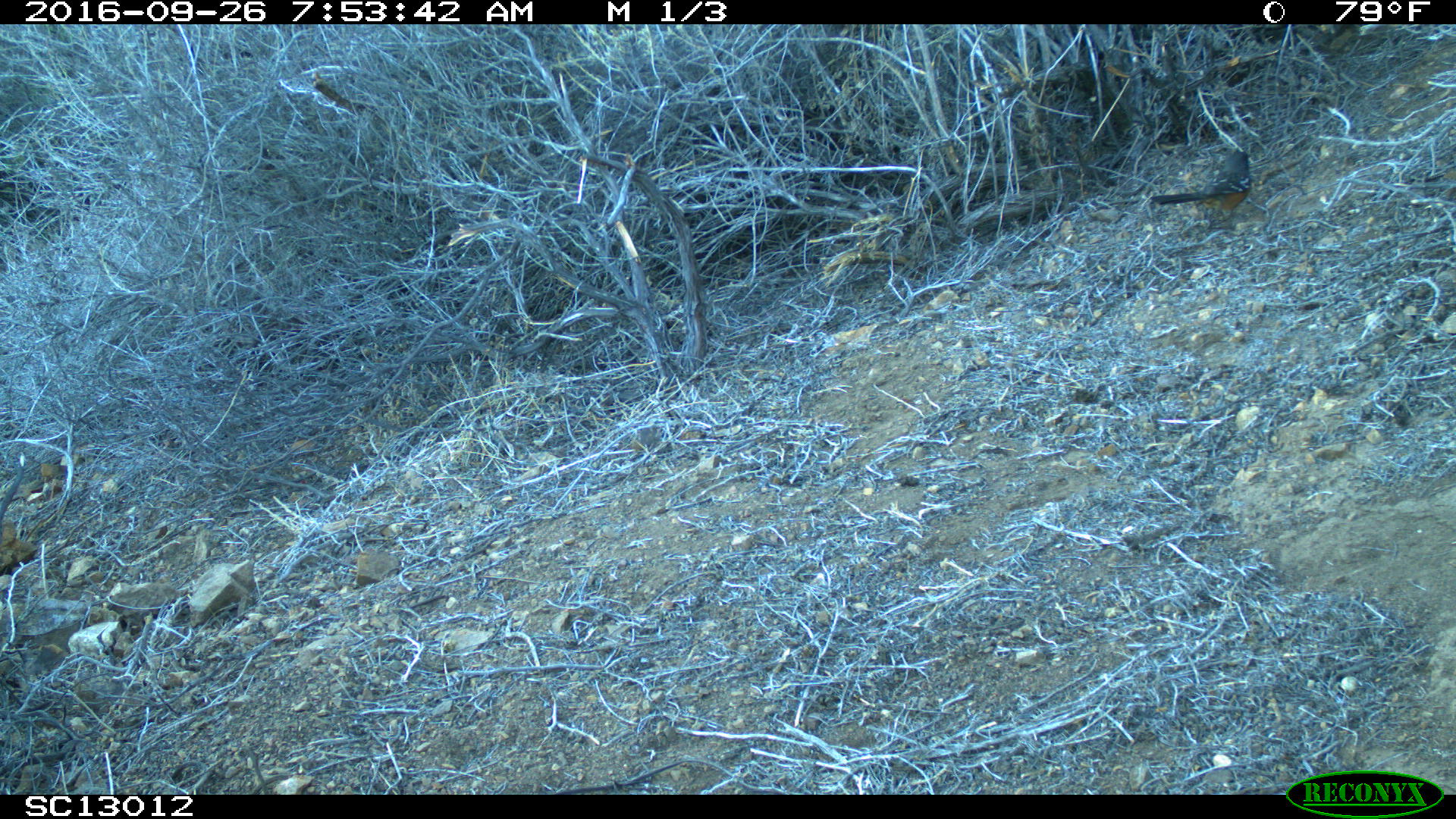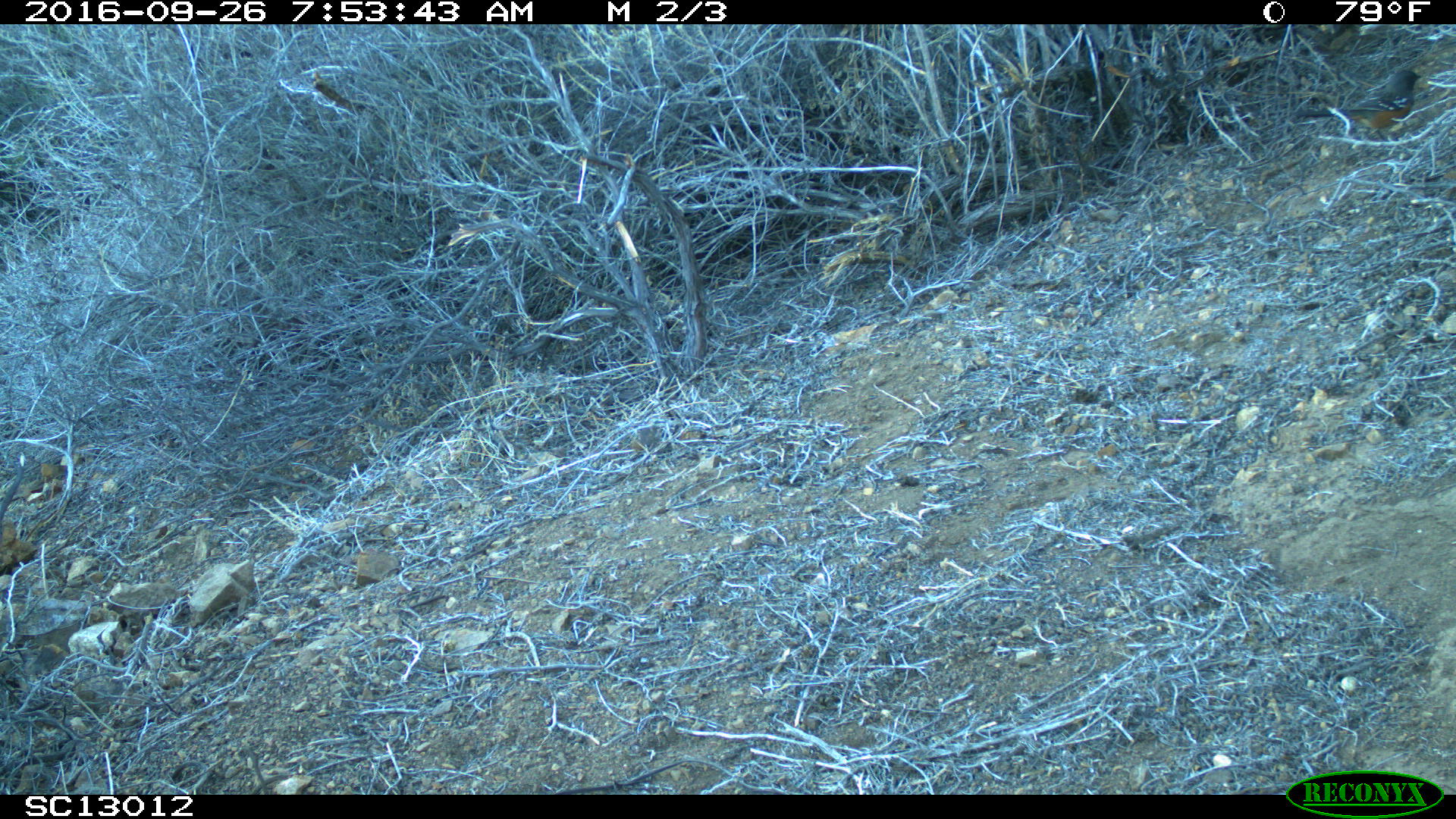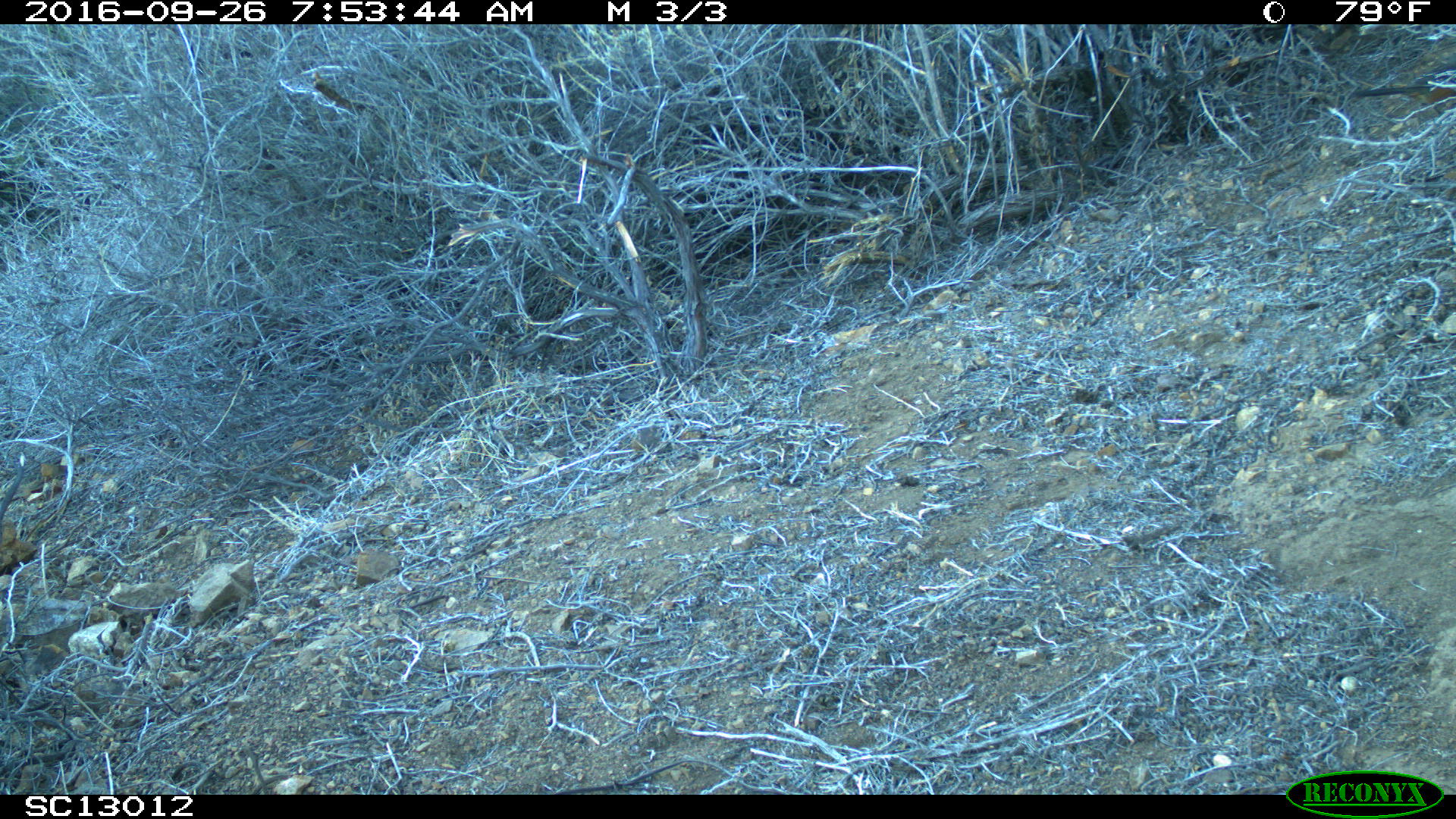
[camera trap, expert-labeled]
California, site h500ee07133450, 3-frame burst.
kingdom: Animalia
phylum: Chordata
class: Aves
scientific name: Aves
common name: bird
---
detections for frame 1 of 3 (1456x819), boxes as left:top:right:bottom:
bird: 1147:152:1253:222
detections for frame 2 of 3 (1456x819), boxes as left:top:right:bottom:
bird: 1294:67:1421:150